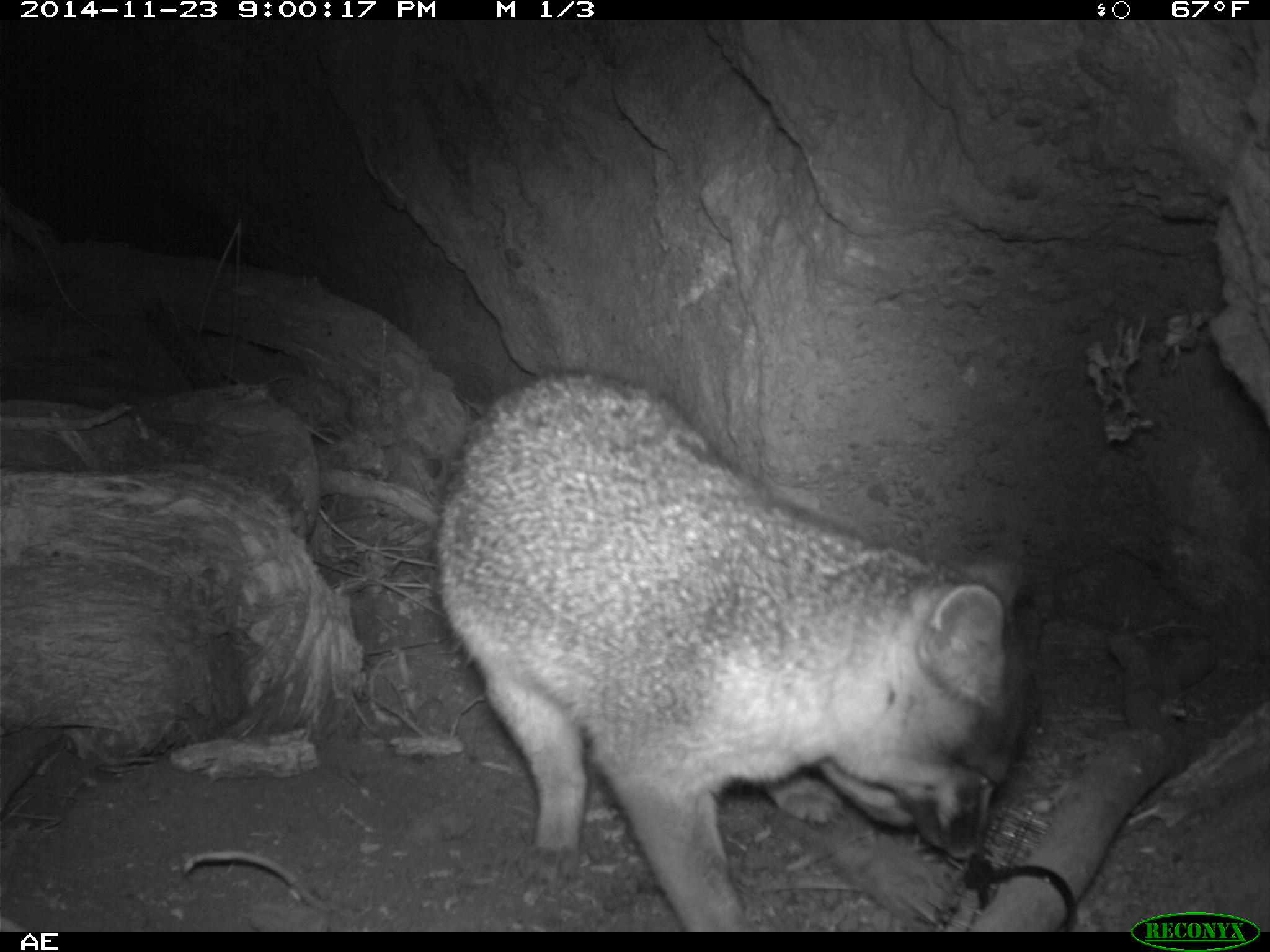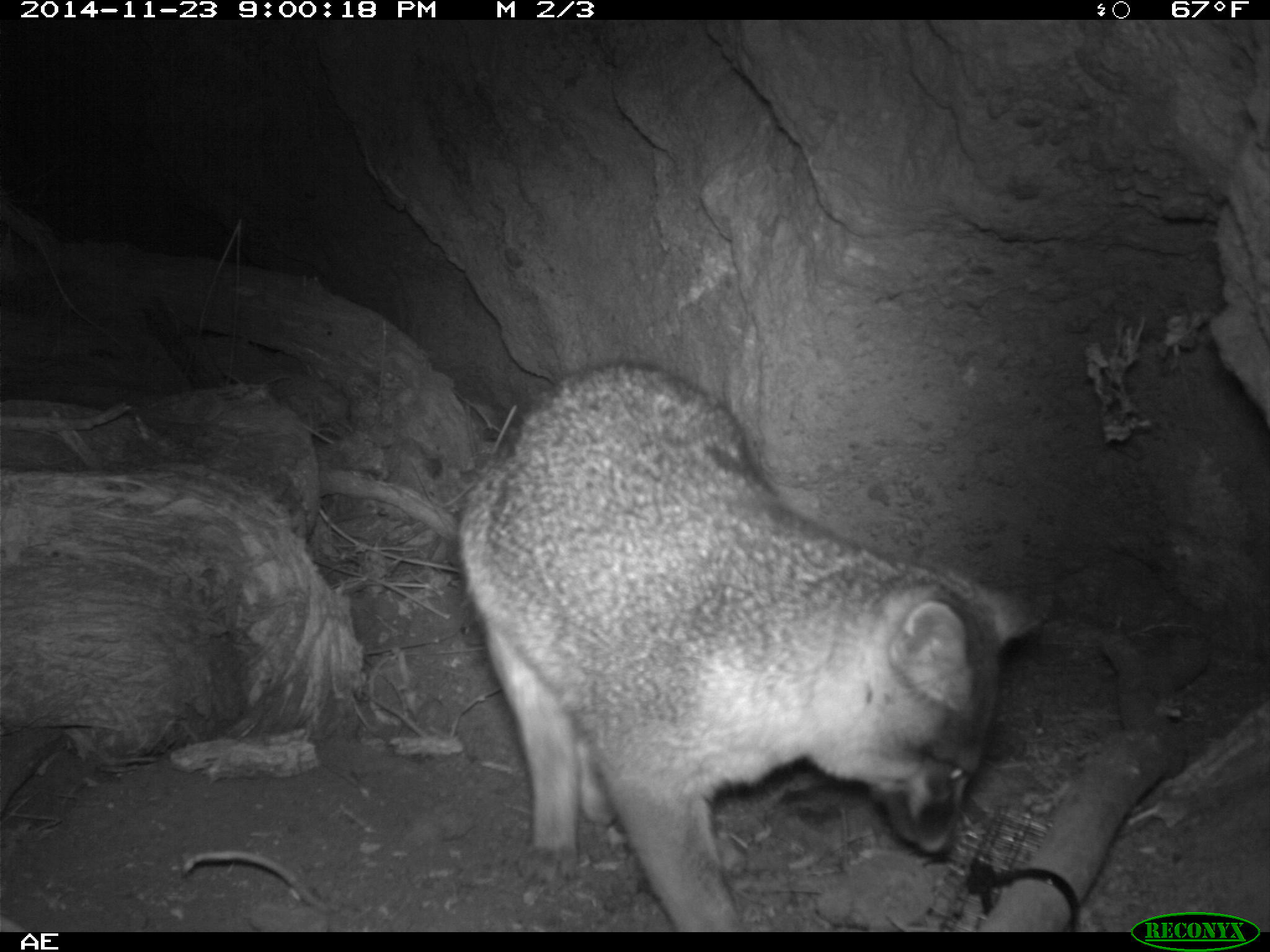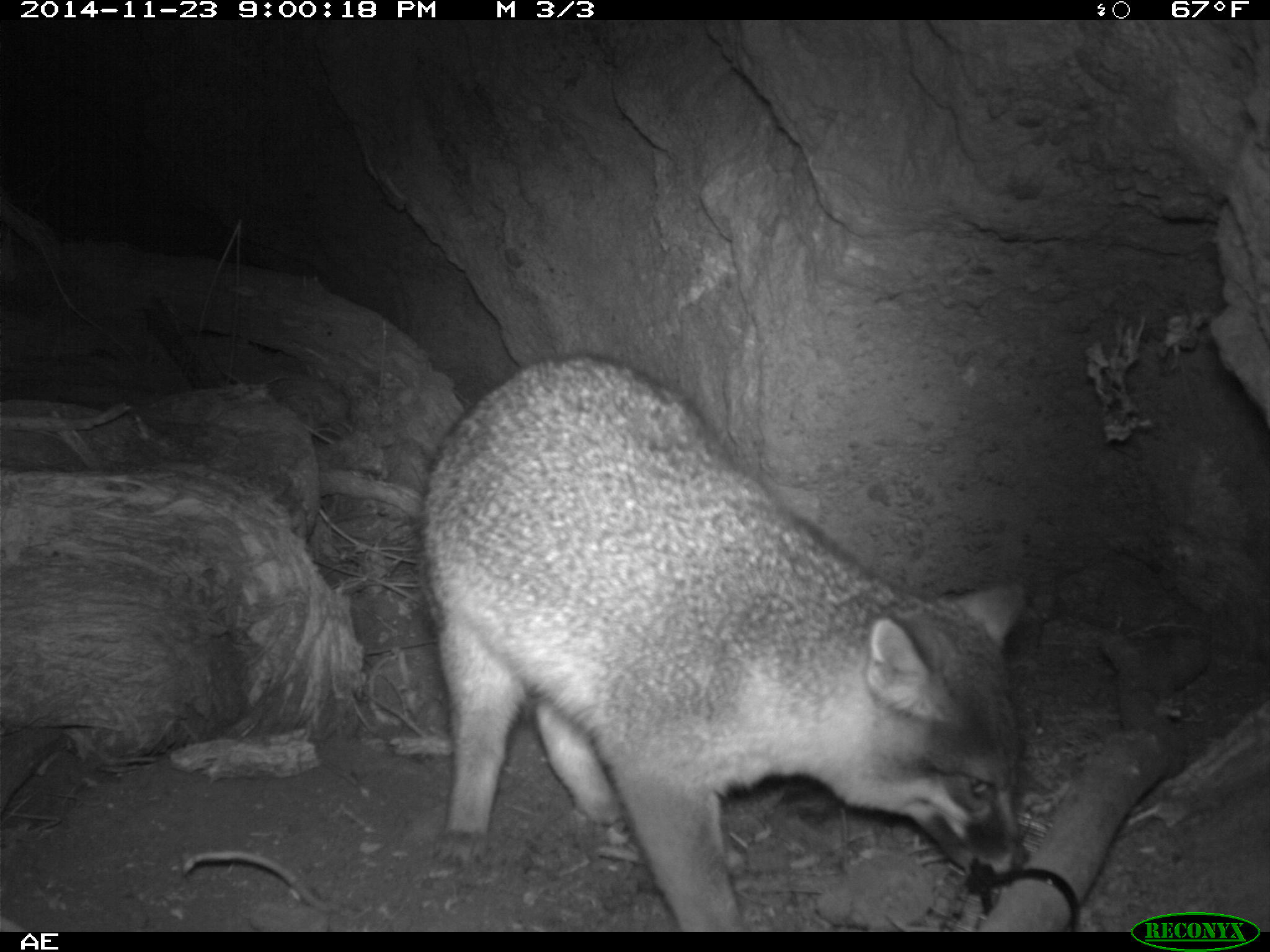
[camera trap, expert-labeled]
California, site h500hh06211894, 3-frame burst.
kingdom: Animalia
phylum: Chordata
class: Mammalia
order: Carnivora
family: Canidae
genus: Urocyon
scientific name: Urocyon littoralis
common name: island fox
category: fox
Fox (island fox) (Urocyon littoralis).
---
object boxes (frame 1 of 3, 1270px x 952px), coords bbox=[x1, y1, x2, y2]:
fox: bbox=[432, 368, 1037, 932]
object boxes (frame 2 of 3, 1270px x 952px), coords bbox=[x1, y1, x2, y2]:
fox: bbox=[458, 362, 1046, 930]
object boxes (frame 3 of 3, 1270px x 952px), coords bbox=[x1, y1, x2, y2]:
fox: bbox=[422, 353, 1030, 930]